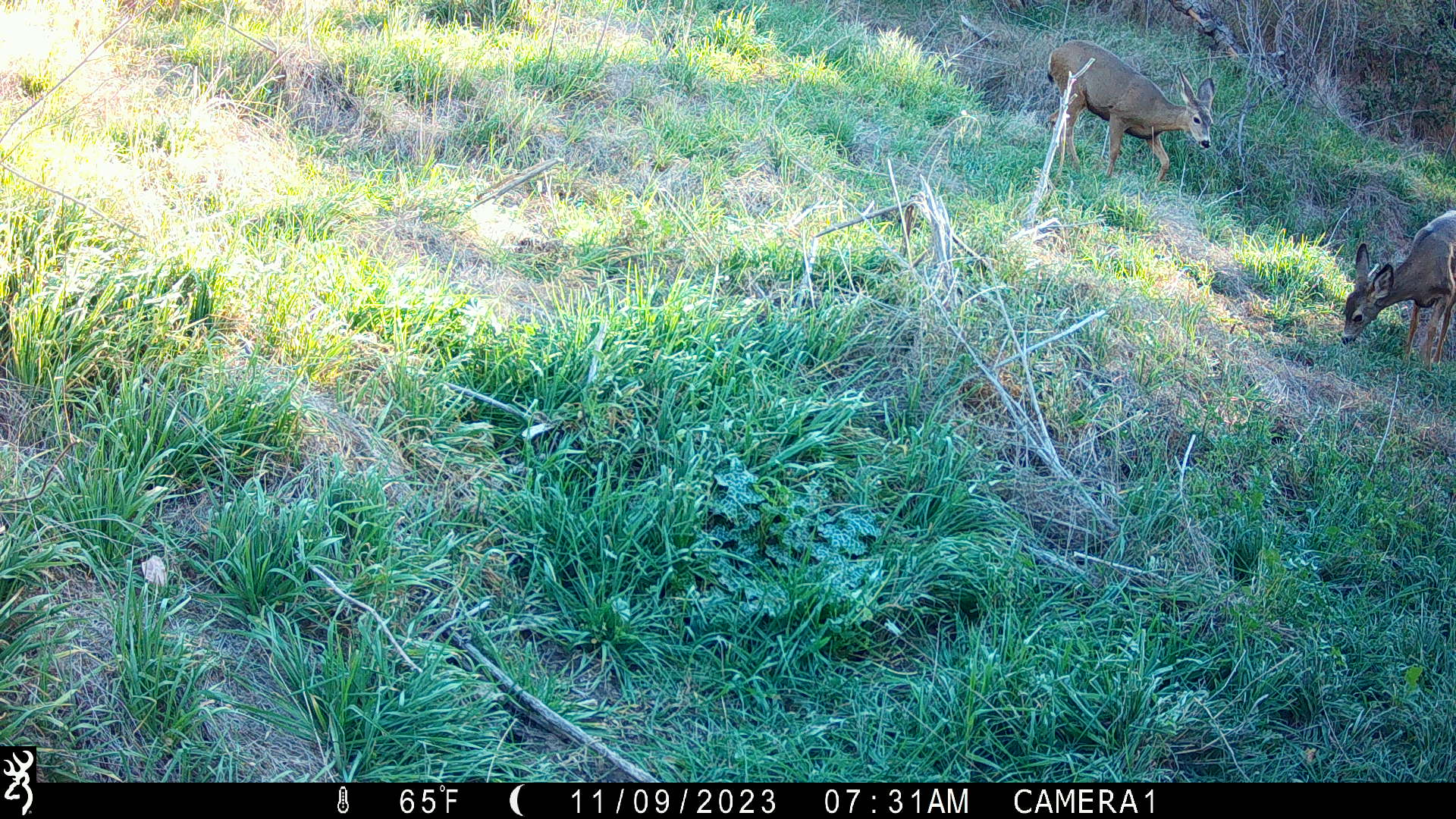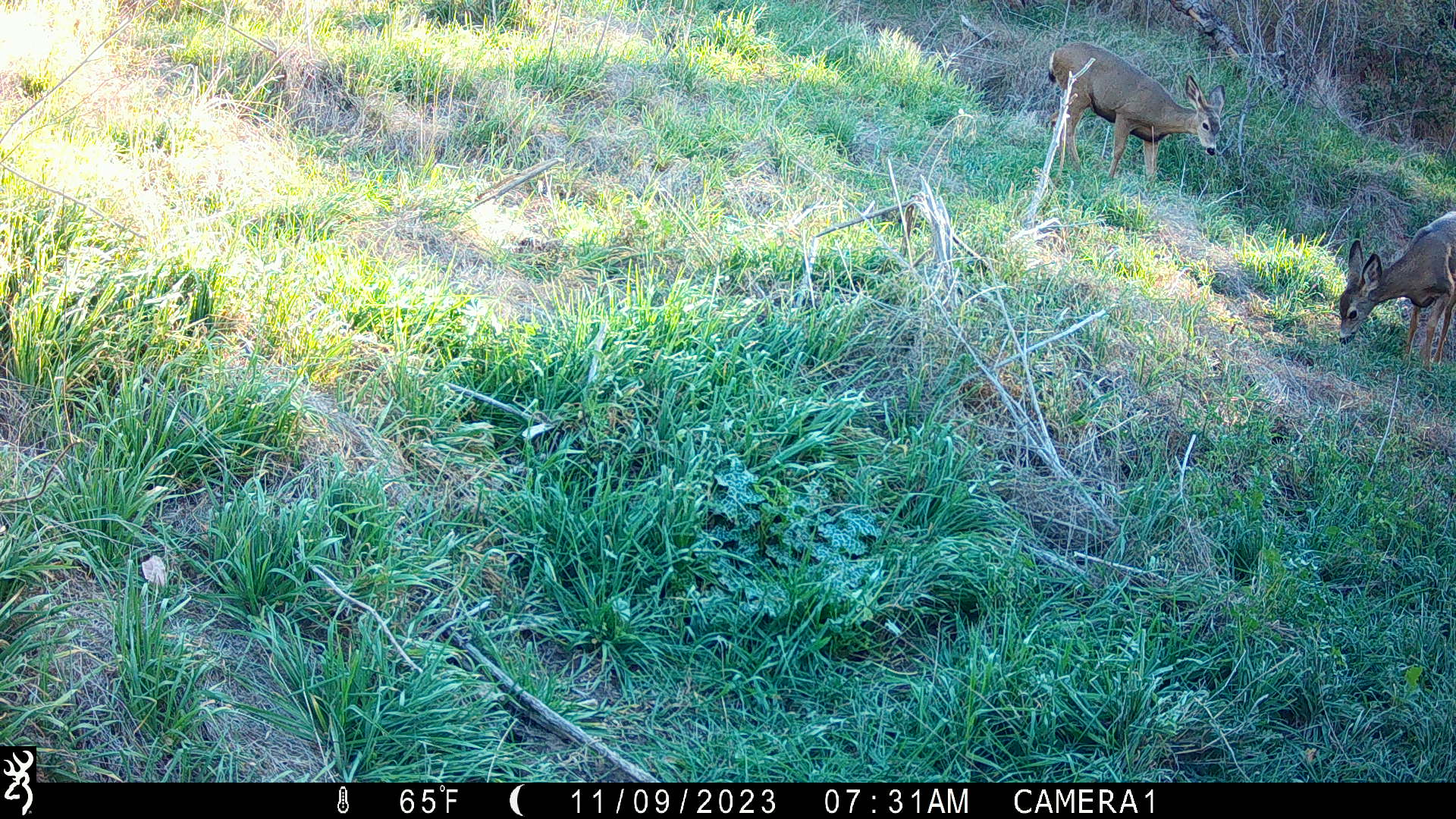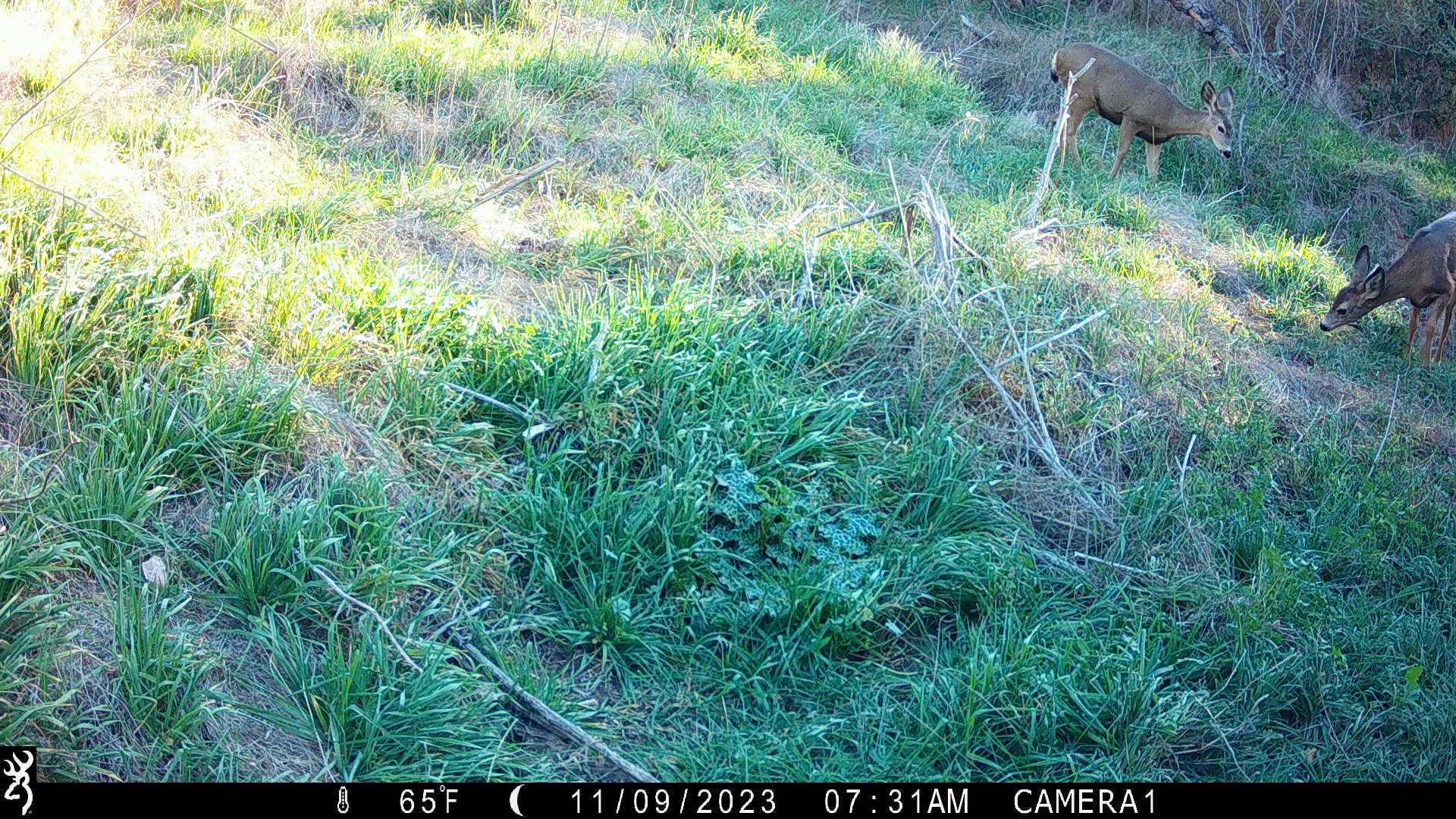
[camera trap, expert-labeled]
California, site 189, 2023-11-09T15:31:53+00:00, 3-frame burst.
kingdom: Animalia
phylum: Chordata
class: Mammalia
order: Artiodactyla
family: Cervidae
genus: Odocoileus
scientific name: Odocoileus hemionus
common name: mule deer